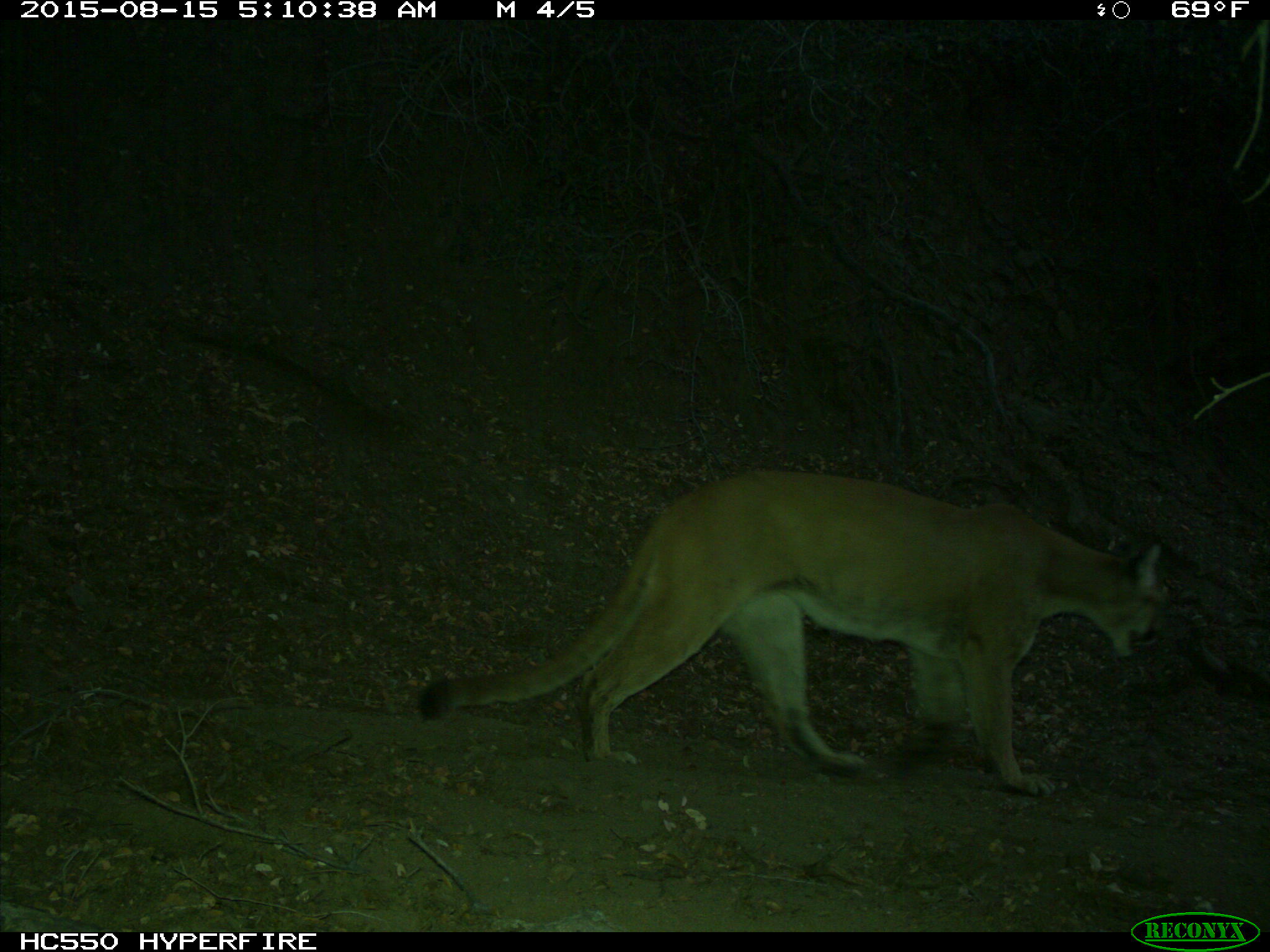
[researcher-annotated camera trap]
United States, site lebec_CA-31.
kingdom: Animalia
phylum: Chordata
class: Mammalia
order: Carnivora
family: Felidae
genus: Puma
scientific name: Puma concolor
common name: mountain lion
Puma concolor (mountain lion).